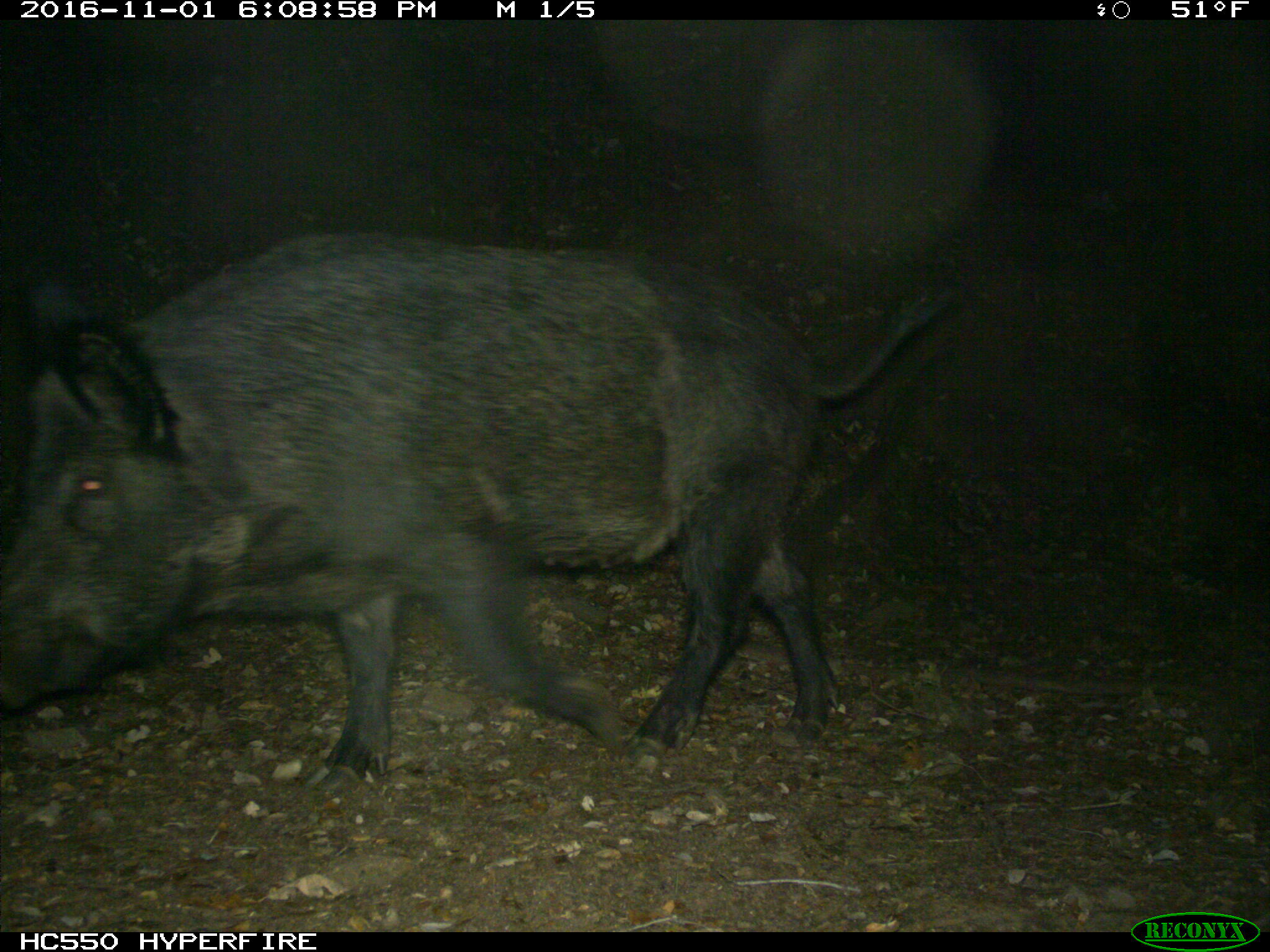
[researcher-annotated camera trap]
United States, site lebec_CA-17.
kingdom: Animalia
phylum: Chordata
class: Mammalia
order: Artiodactyla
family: Suidae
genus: Sus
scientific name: Sus scrofa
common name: wild boar